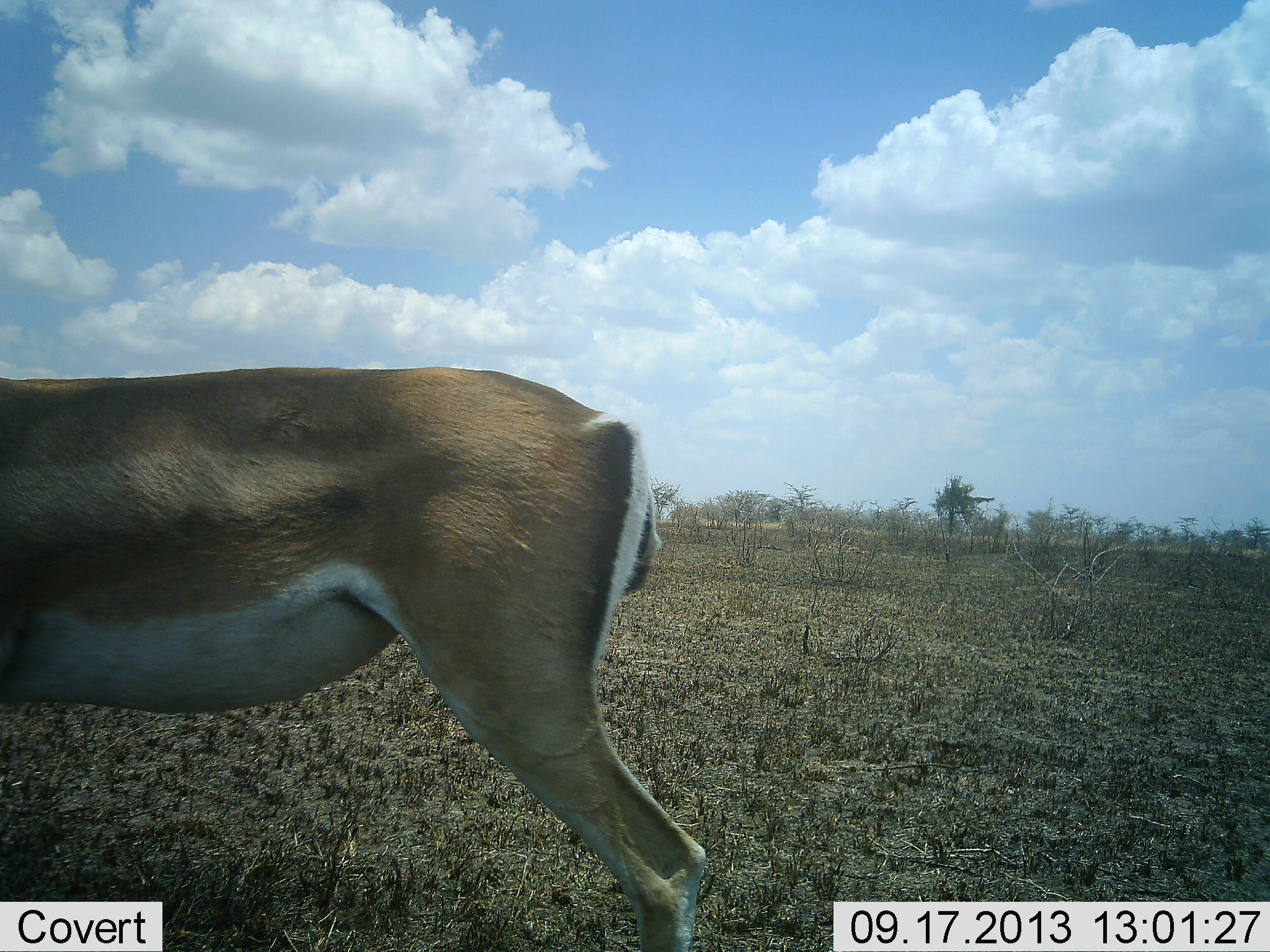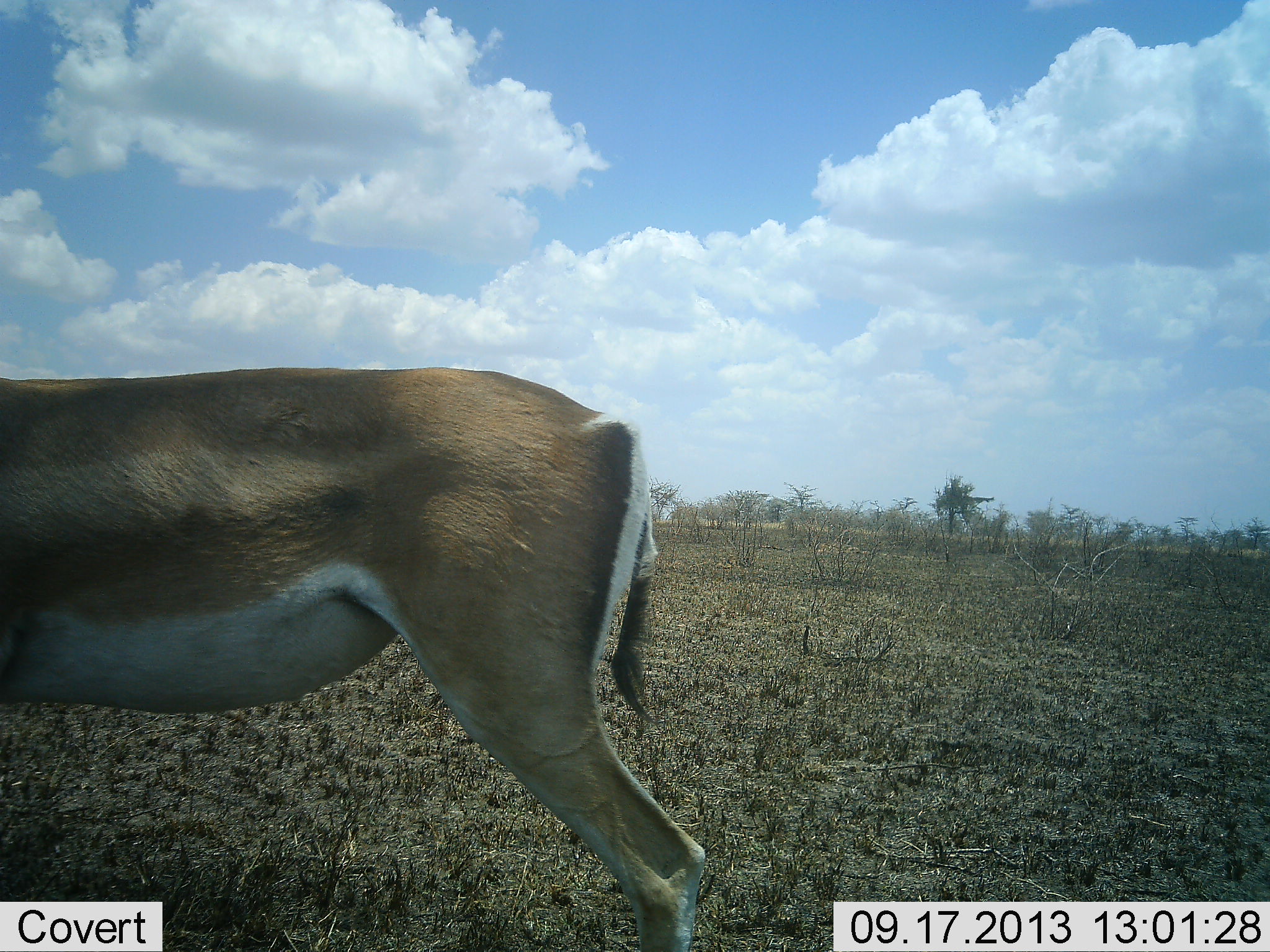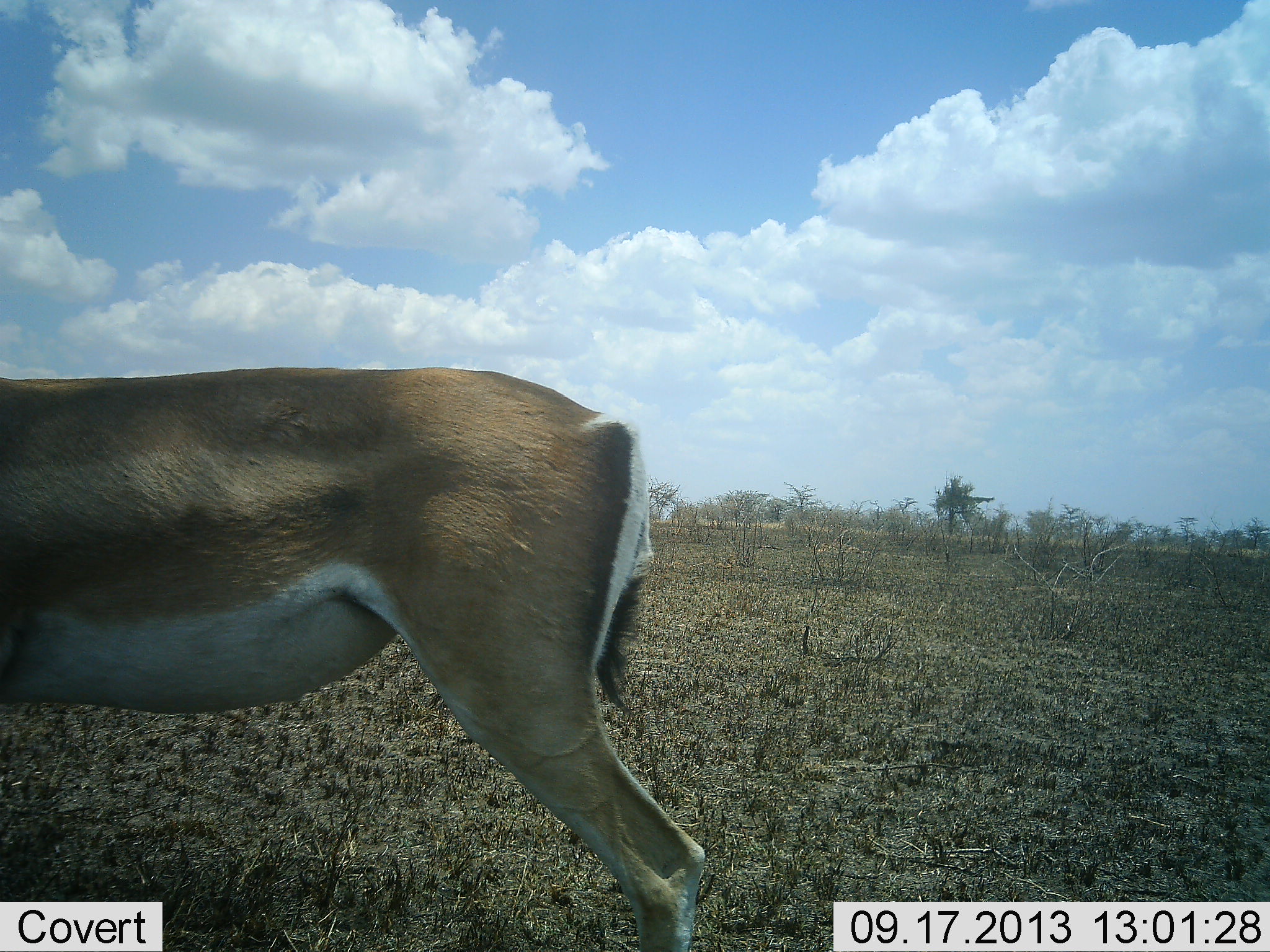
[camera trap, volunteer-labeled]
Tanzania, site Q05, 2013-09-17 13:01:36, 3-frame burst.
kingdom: Animalia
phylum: Chordata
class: Mammalia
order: Artiodactyla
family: Bovidae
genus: Nanger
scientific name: Nanger granti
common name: grant's gazelle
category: gazellegrants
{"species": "gazellegrants (grant's gazelle) (Nanger granti)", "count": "1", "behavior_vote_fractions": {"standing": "83%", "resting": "6%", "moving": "6%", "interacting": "0%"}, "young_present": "0%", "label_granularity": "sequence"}